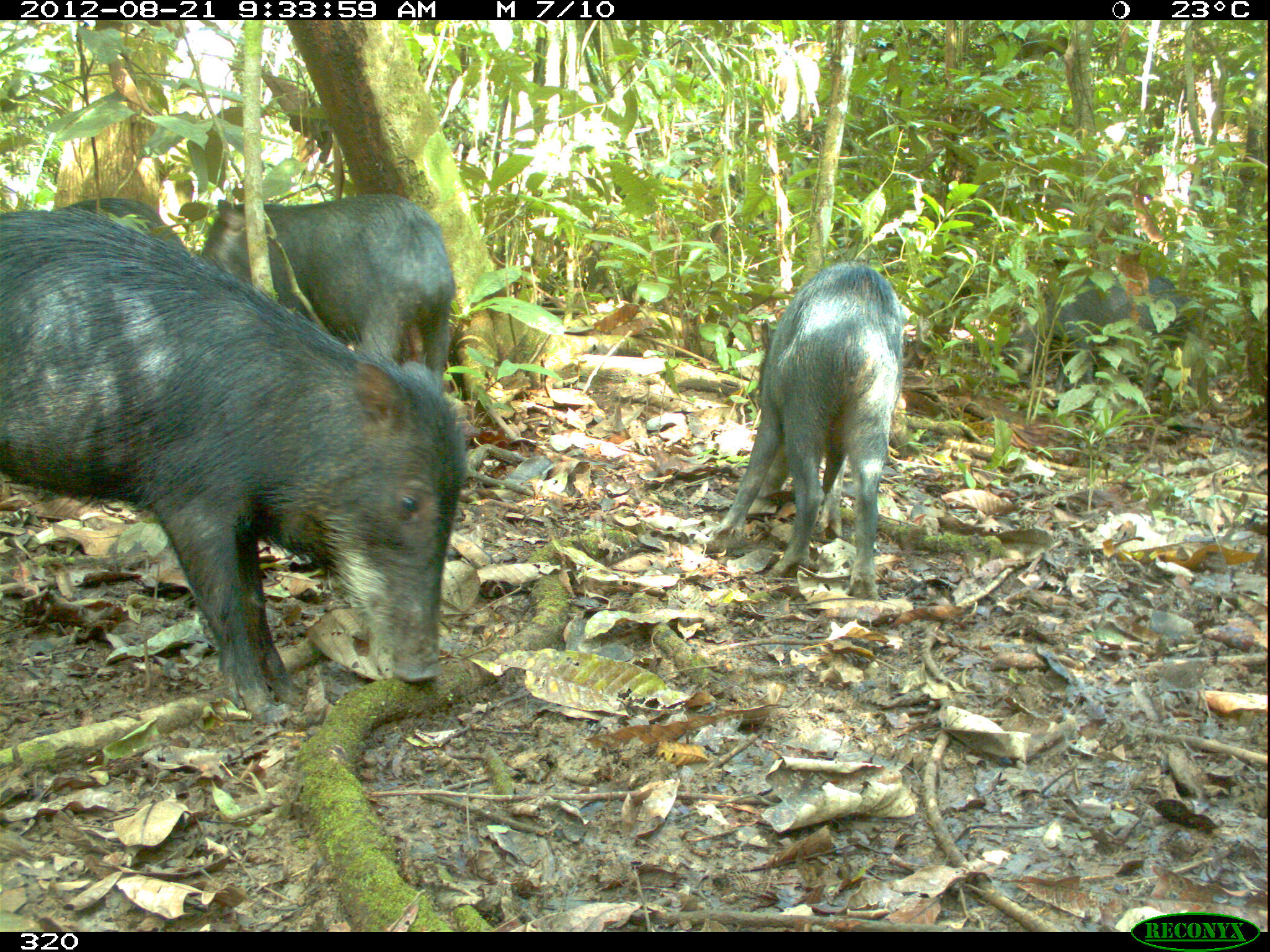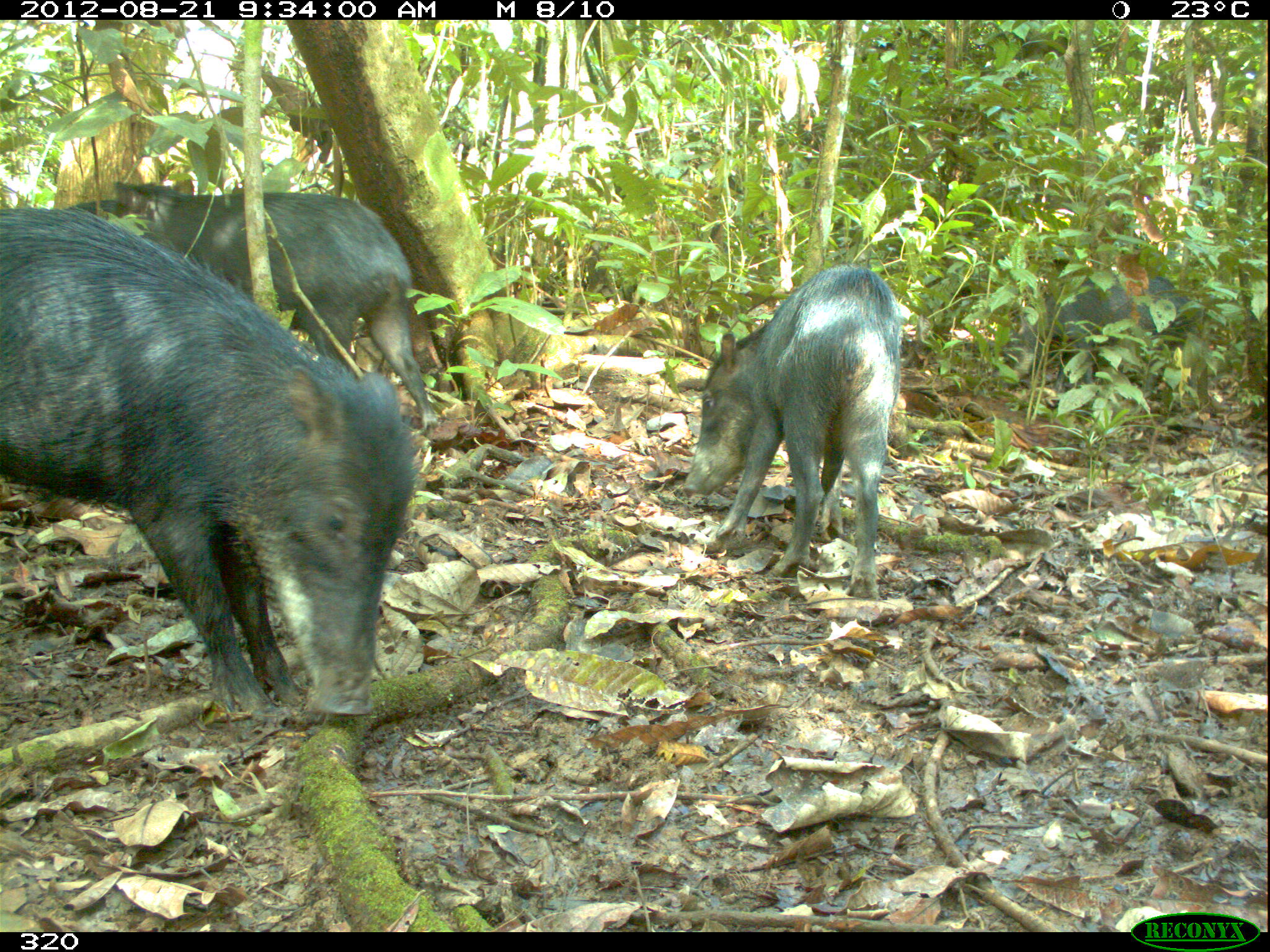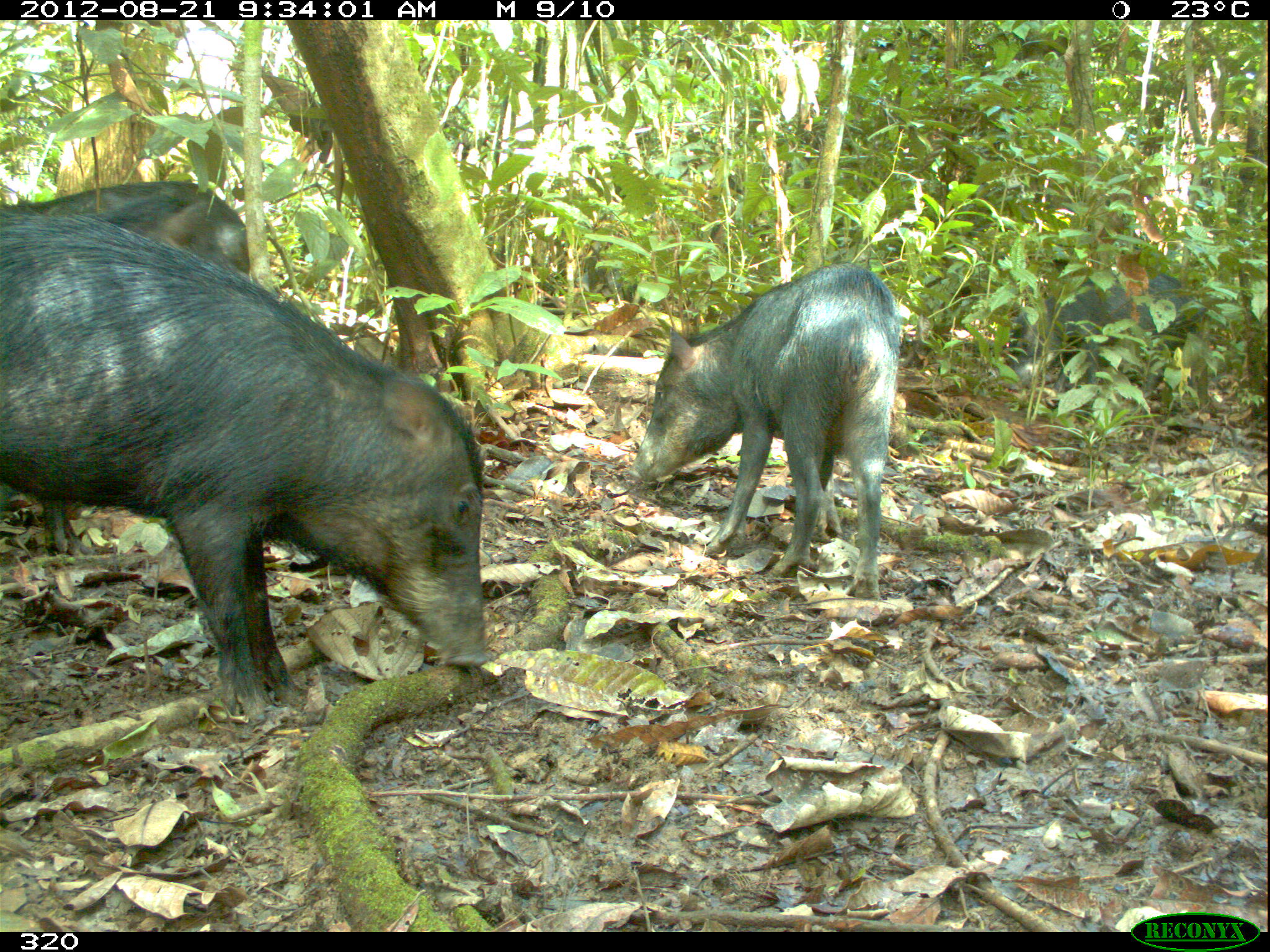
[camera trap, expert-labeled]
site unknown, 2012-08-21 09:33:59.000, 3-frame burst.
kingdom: Animalia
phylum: Chordata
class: Mammalia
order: Artiodactyla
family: Tayassuidae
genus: Tayassu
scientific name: Tayassu pecari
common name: white-lipped peccary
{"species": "Tayassu pecari (white-lipped peccary)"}